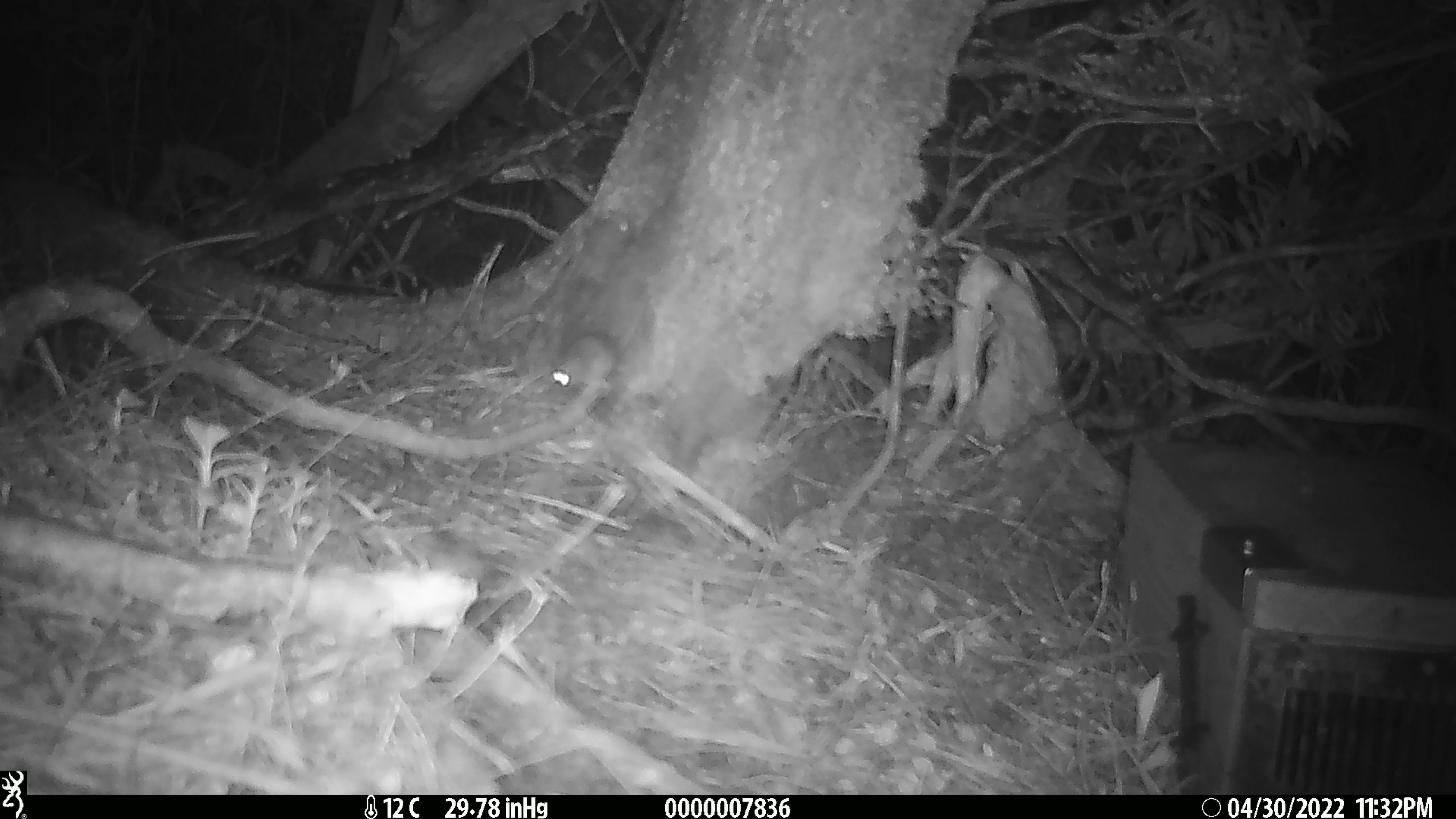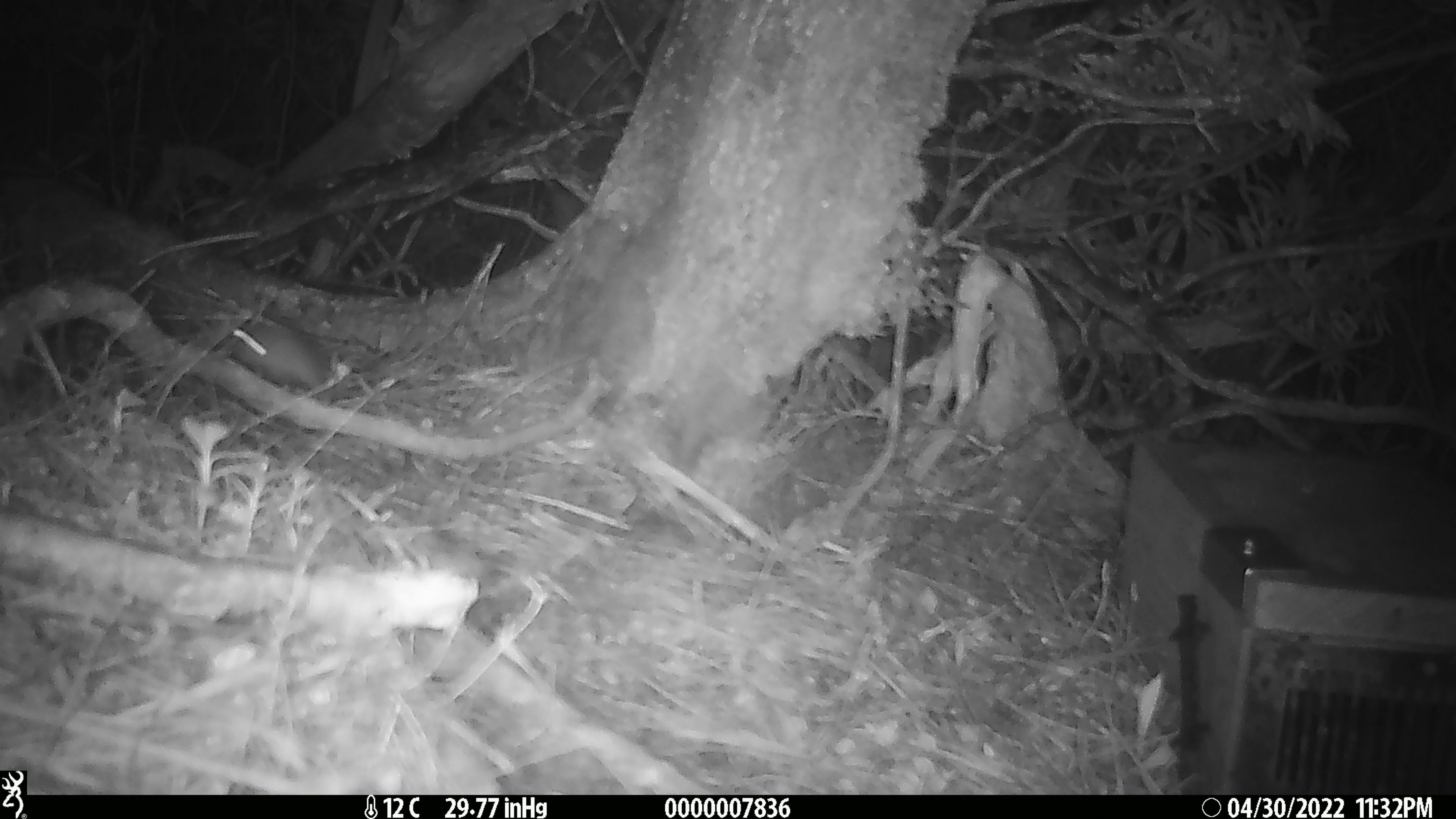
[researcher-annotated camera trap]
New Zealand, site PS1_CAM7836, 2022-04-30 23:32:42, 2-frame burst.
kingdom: Animalia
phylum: Chordata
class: Mammalia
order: Rodentia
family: Muridae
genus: Mus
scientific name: Mus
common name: mouse